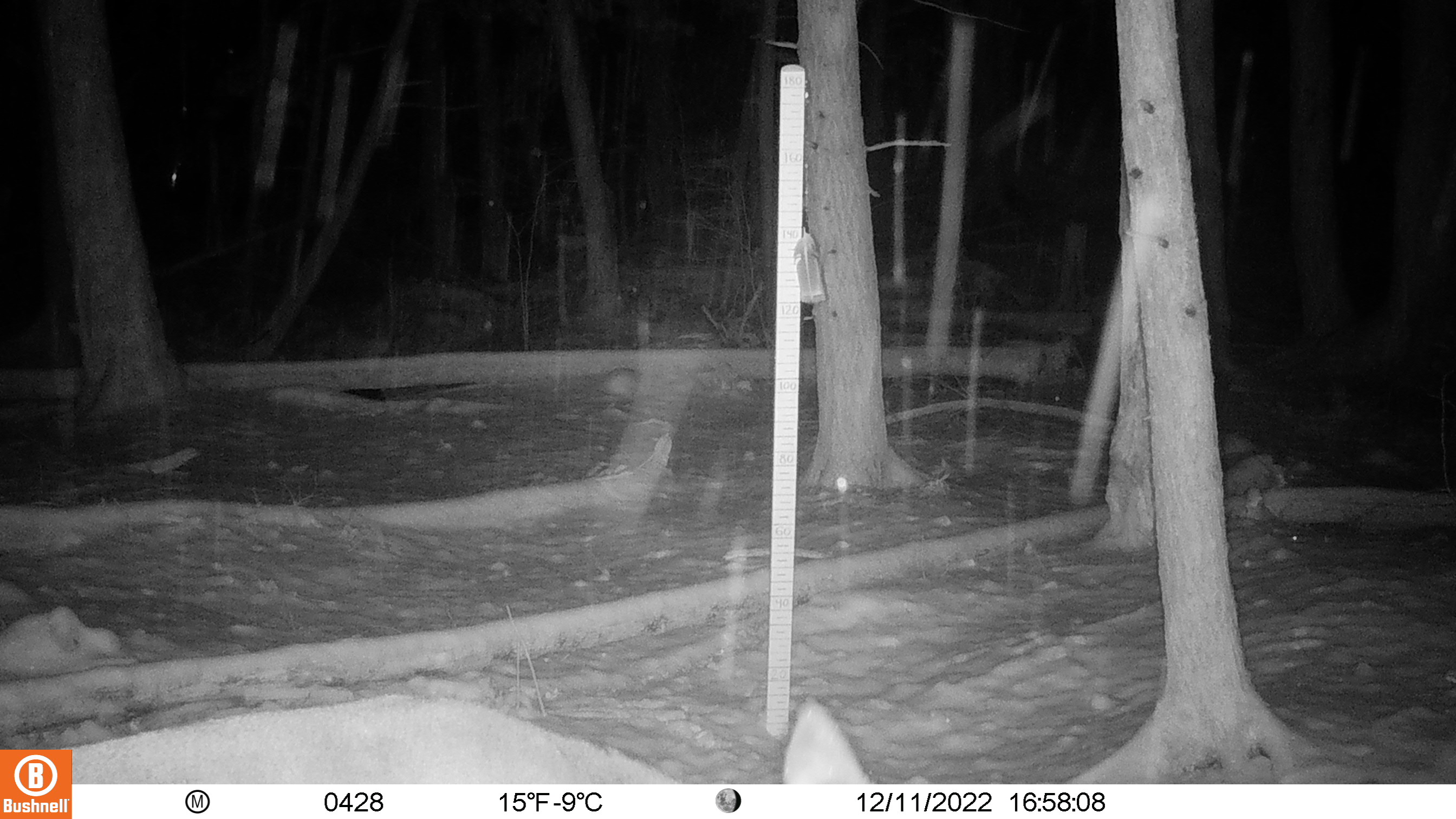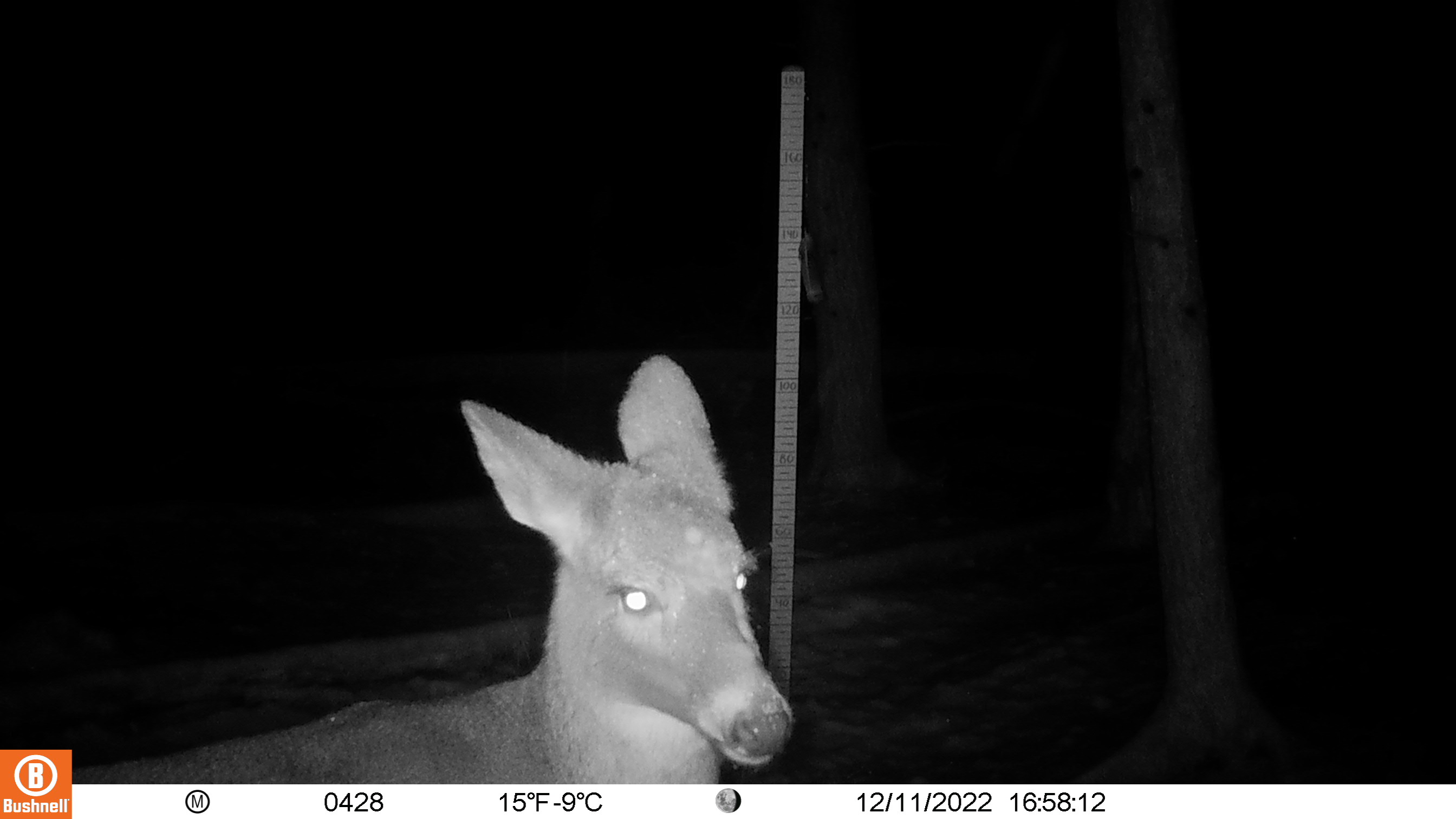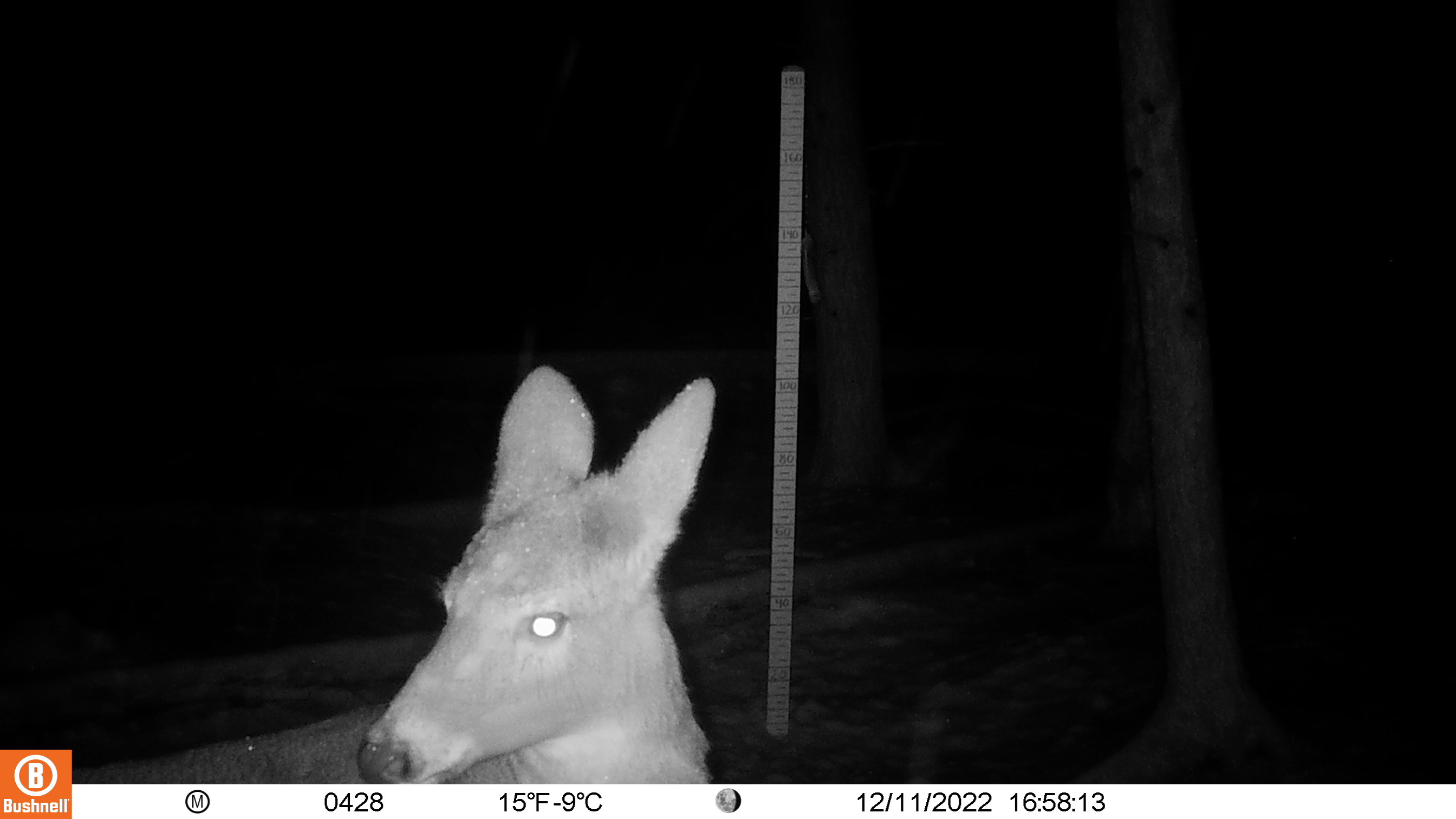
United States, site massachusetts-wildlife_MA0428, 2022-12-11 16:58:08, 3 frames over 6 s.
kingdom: Animalia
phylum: Chordata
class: Mammalia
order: Artiodactyla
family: Cervidae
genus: Odocoileus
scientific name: Odocoileus virginianus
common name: white-tailed deer